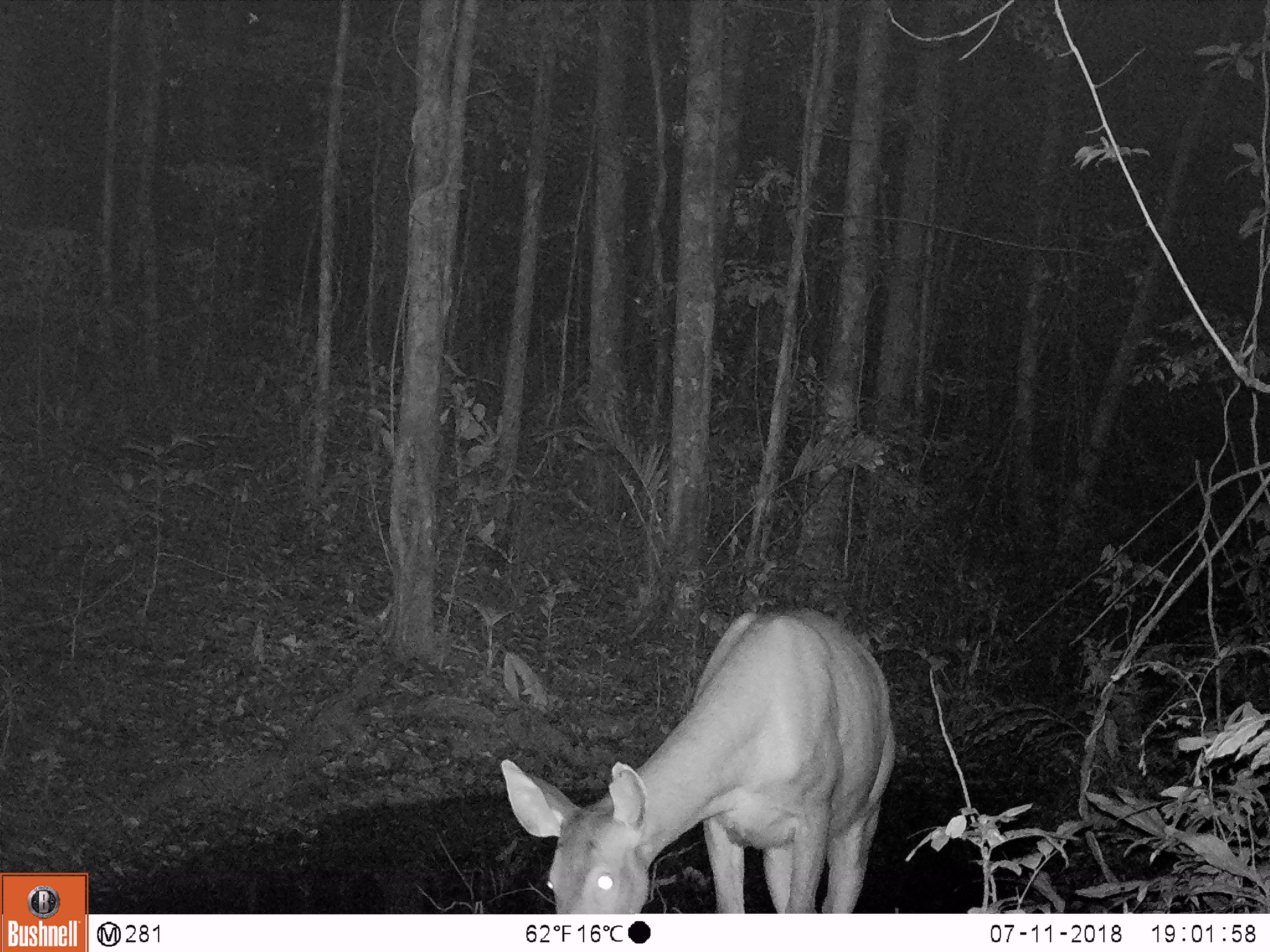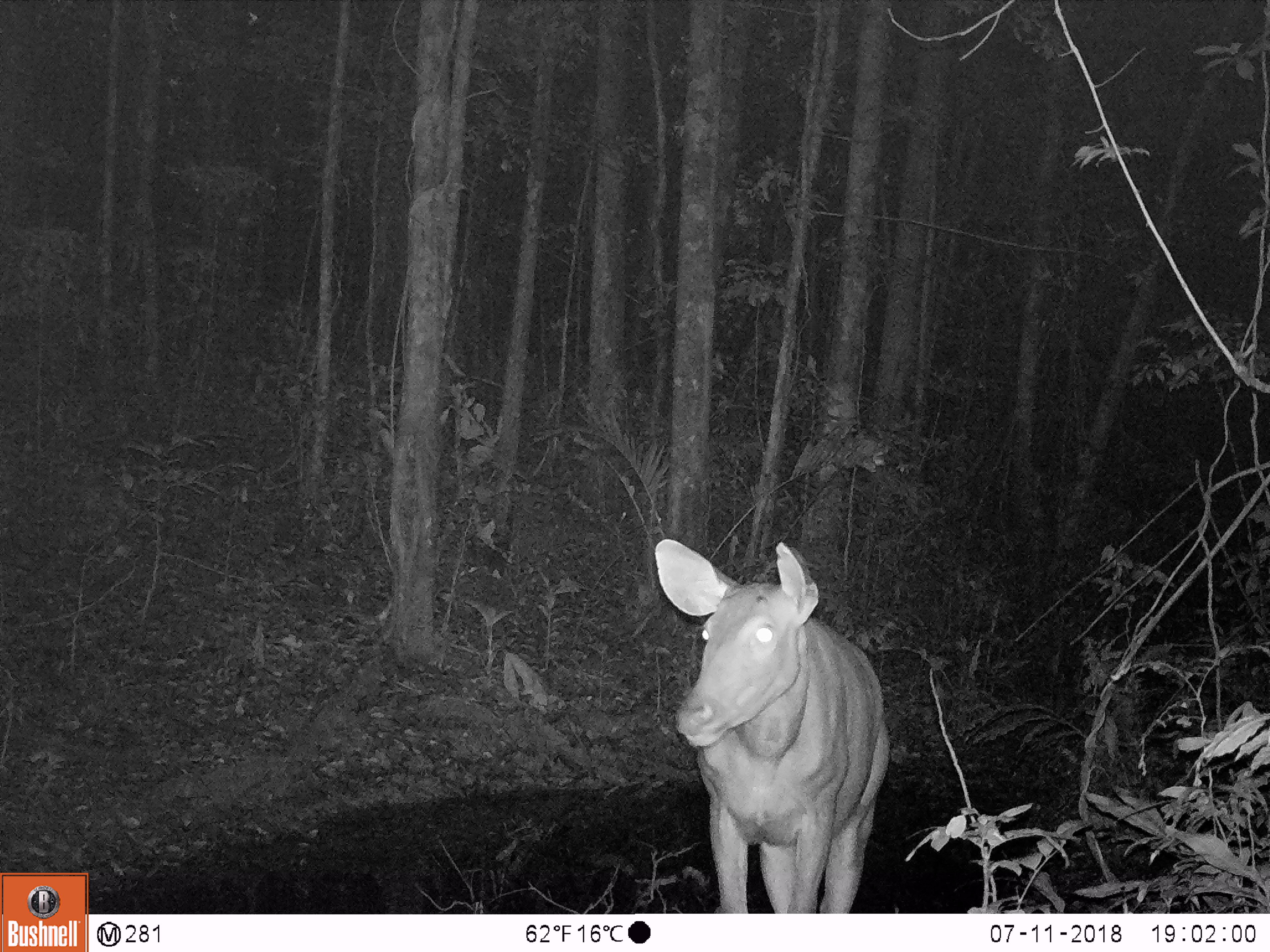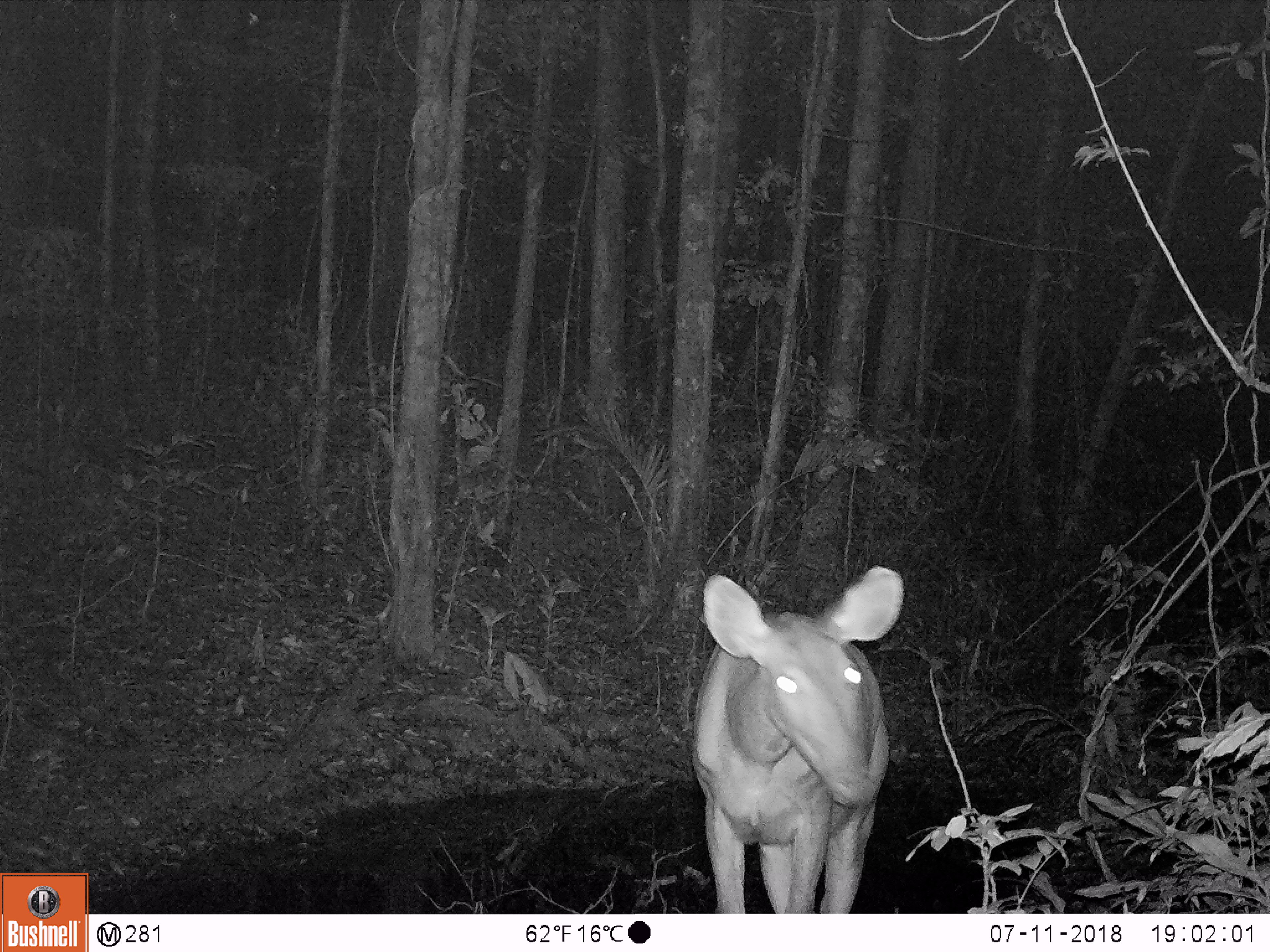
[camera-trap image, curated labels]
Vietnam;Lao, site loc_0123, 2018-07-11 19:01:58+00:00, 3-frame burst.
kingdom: Animalia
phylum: Chordata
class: Mammalia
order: Artiodactyla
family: Cervidae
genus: Rusa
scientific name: Rusa unicolor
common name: sambar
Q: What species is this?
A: Sambar (Rusa unicolor).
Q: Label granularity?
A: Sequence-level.